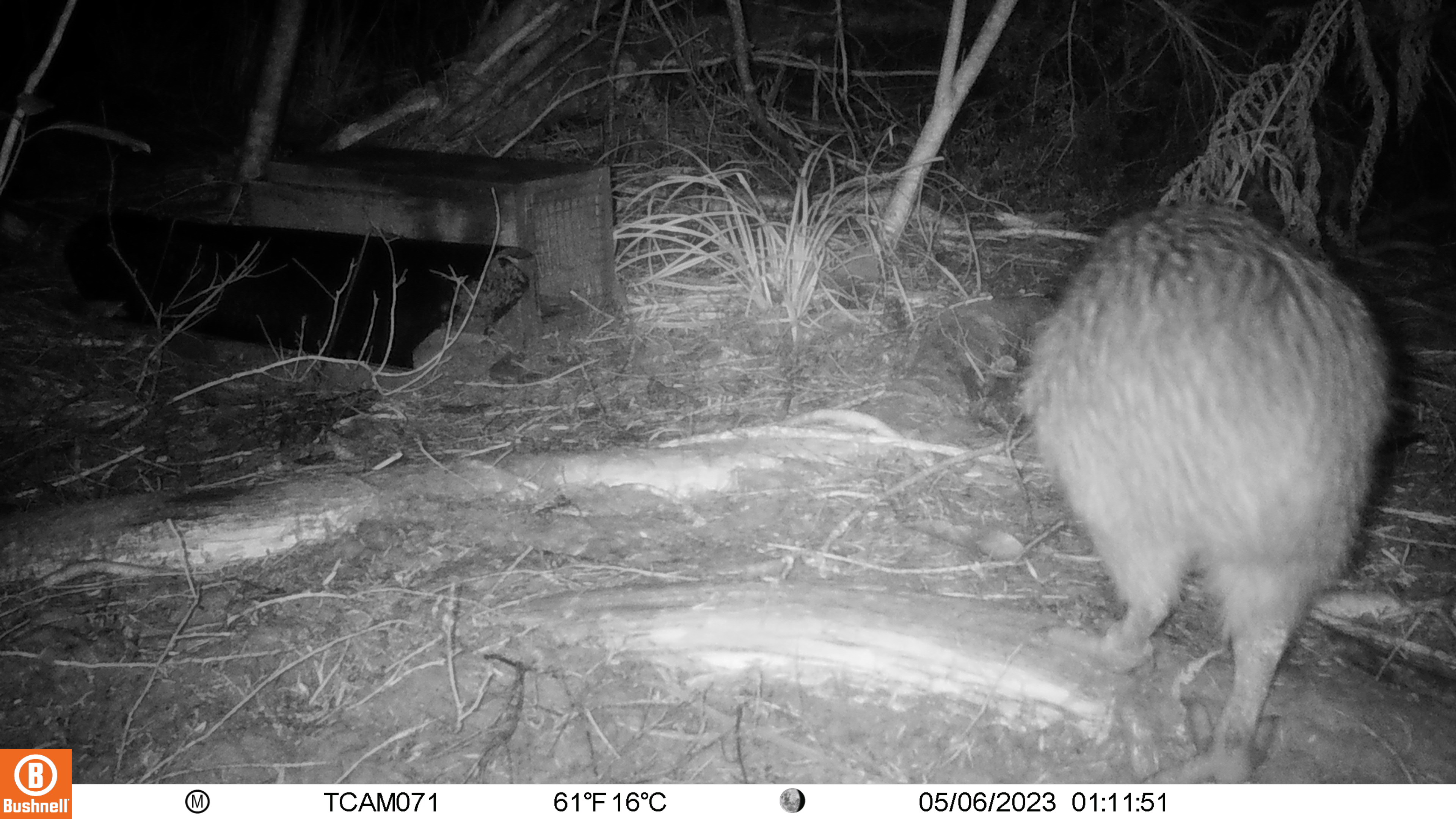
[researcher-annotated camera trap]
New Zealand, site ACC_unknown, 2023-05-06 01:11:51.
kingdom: Animalia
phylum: Chordata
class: Aves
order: Apterygiformes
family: Apterygidae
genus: Apteryx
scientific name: Apteryx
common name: kiwi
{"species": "kiwi (Apteryx)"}